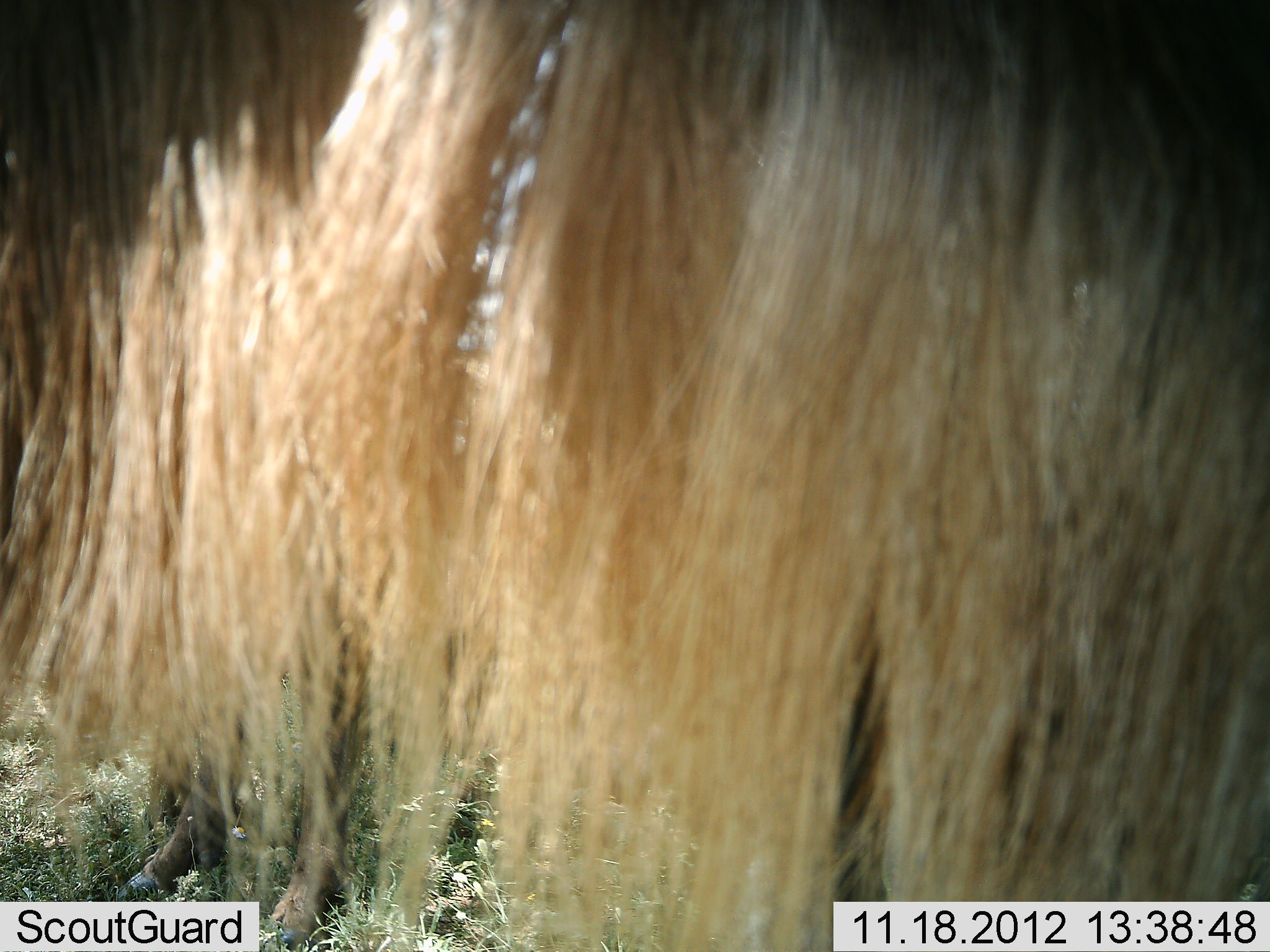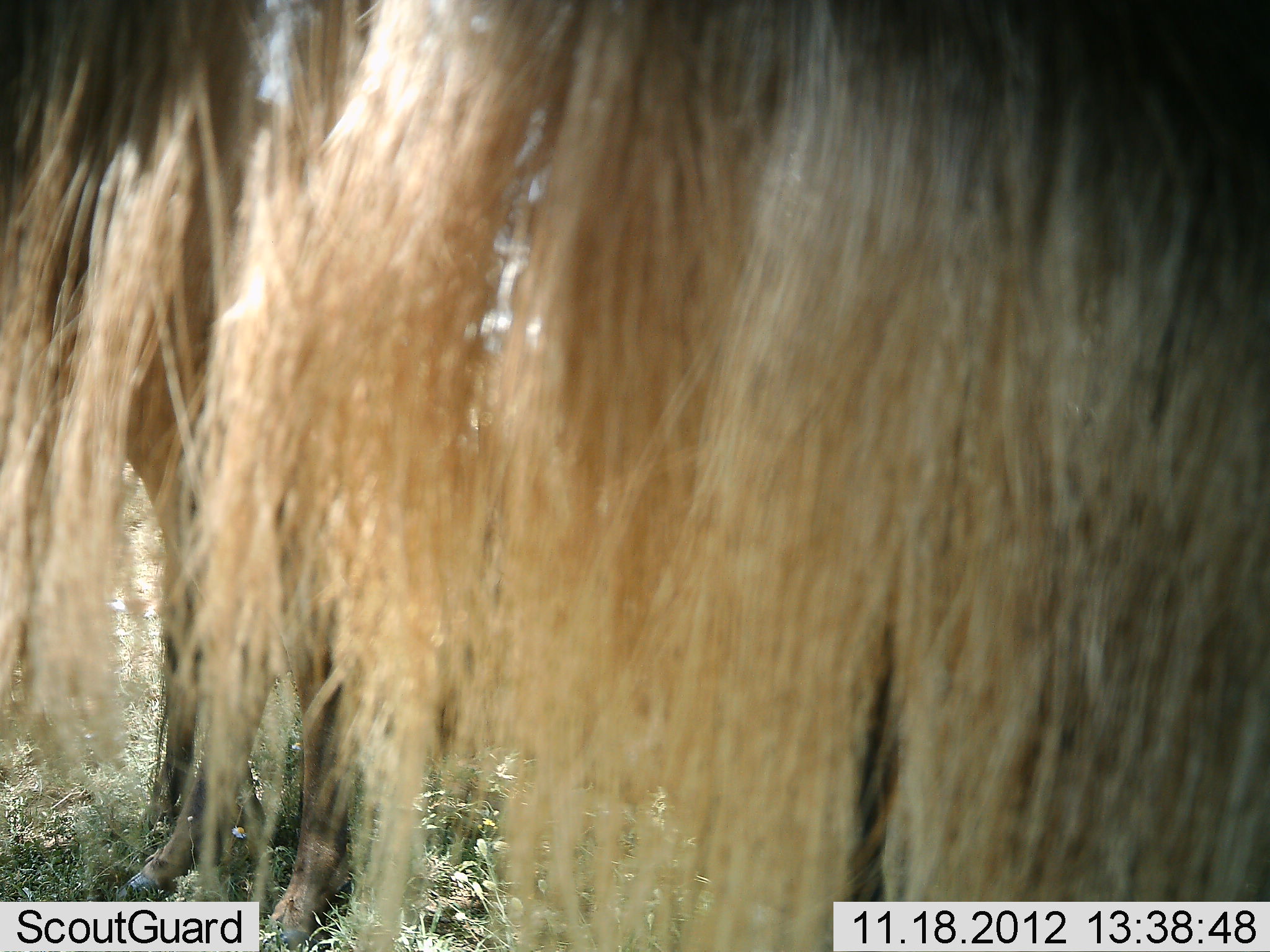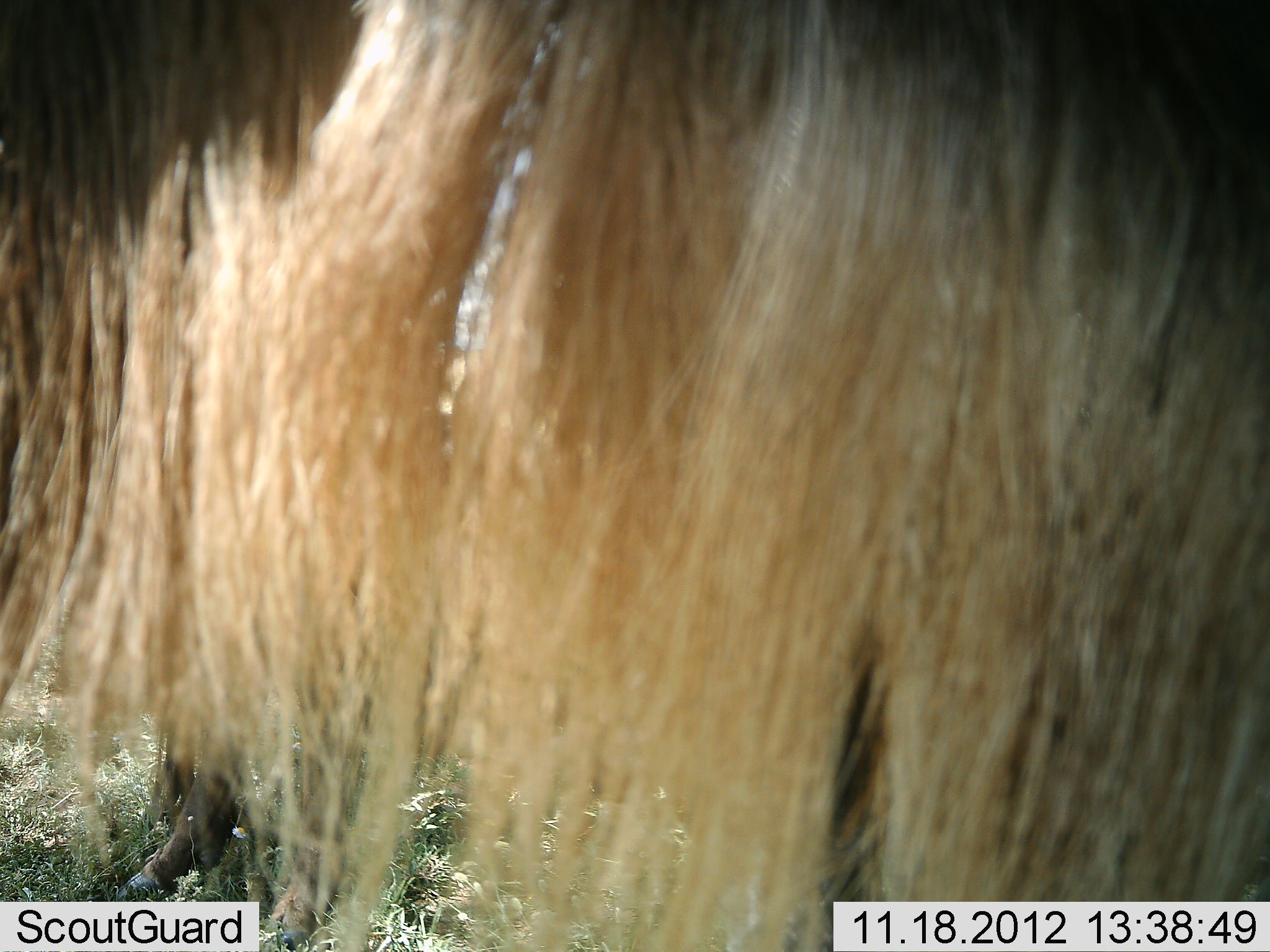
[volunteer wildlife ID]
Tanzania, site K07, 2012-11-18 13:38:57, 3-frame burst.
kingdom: Animalia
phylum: Chordata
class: Mammalia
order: Artiodactyla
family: Bovidae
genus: Connochaetes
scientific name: Connochaetes taurinus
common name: blue wildebeest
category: wildebeest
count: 2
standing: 100%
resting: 10%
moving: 0%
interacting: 0%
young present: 10%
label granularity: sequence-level